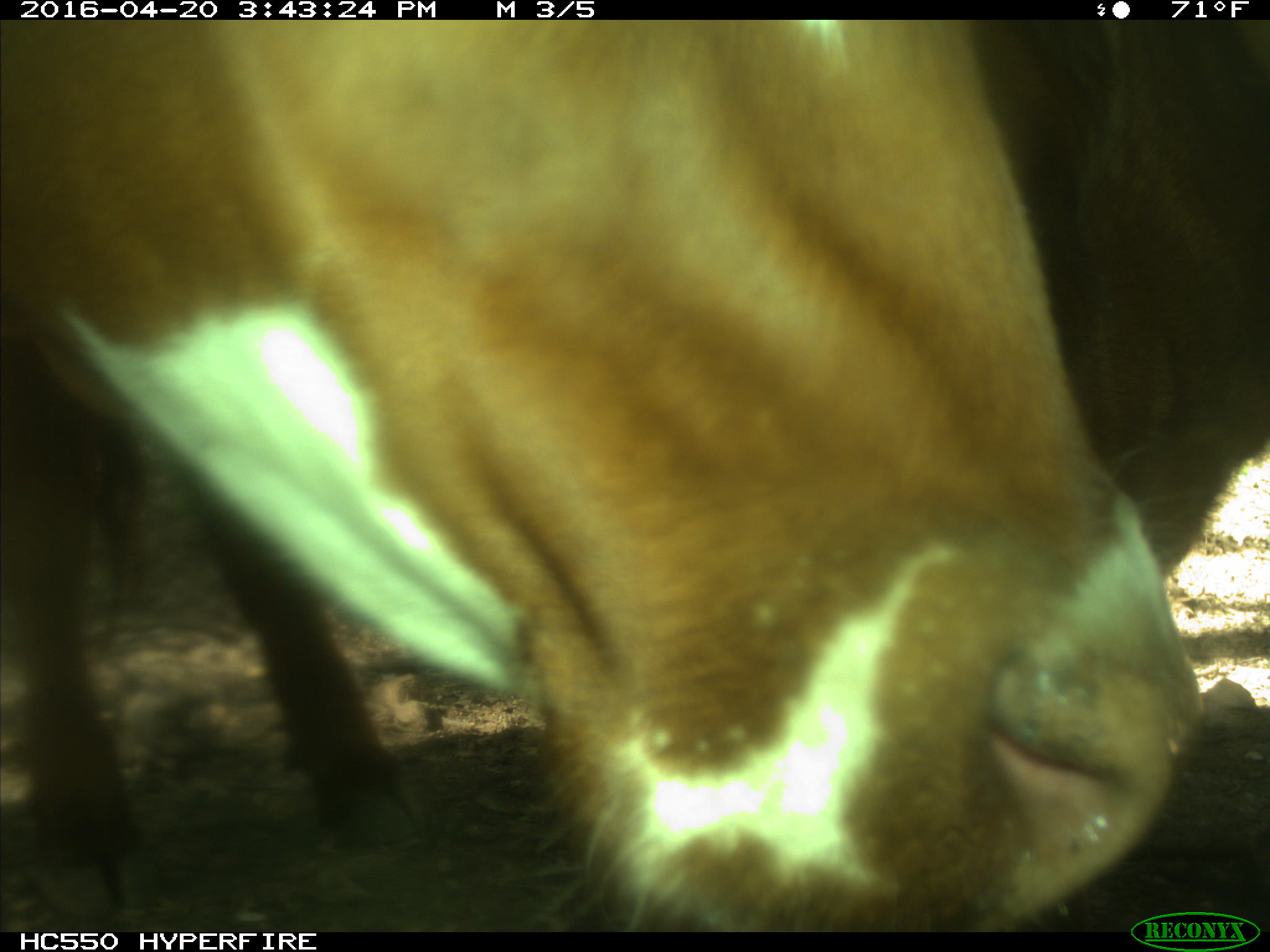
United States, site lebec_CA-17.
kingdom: Animalia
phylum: Chordata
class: Mammalia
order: Artiodactyla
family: Bovidae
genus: Bos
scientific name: Bos taurus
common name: domestic cow